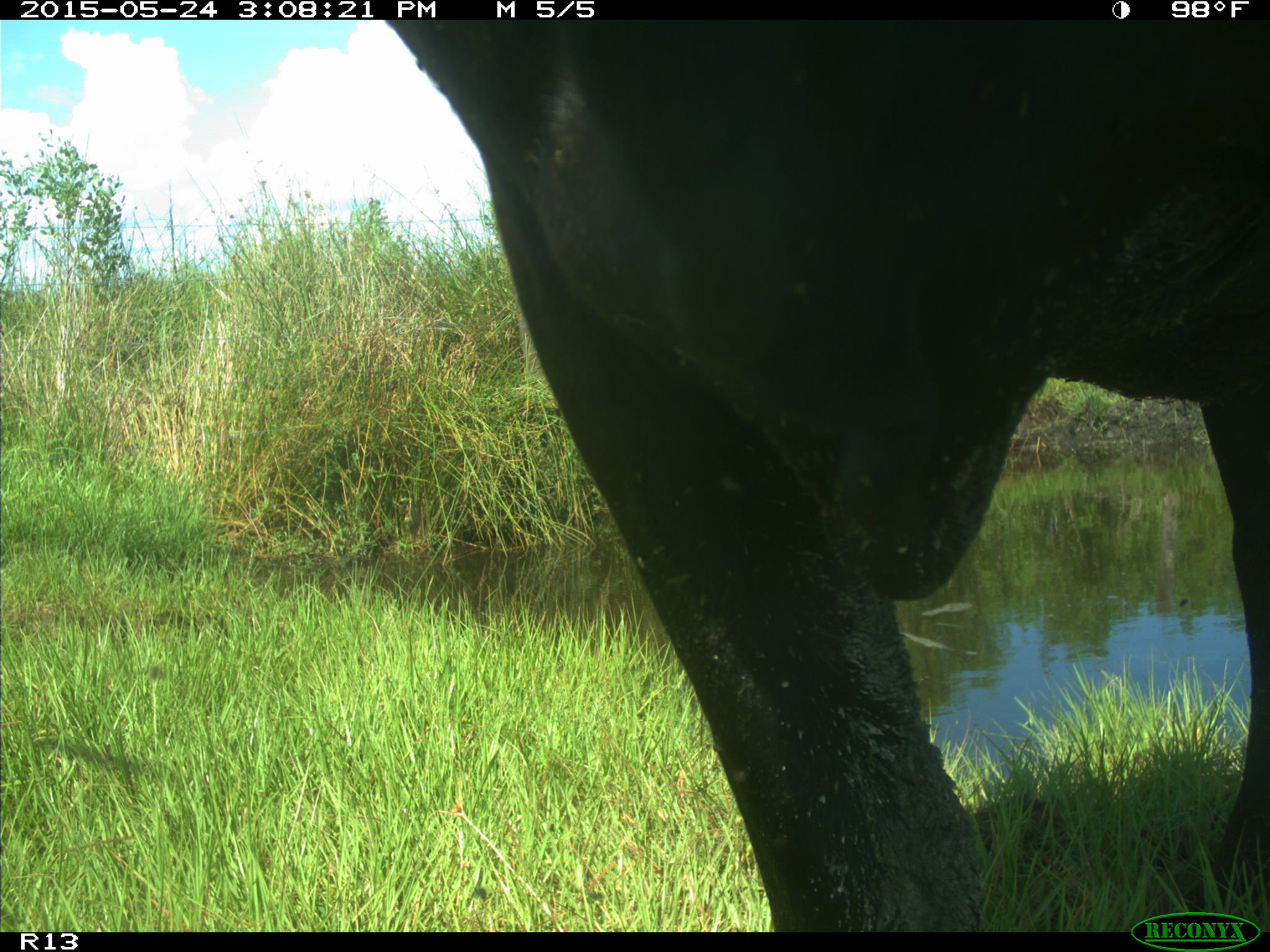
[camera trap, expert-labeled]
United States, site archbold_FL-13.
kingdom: Animalia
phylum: Chordata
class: Mammalia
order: Artiodactyla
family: Bovidae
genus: Bos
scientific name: Bos taurus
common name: domestic cow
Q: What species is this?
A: Bos taurus (domestic cow).